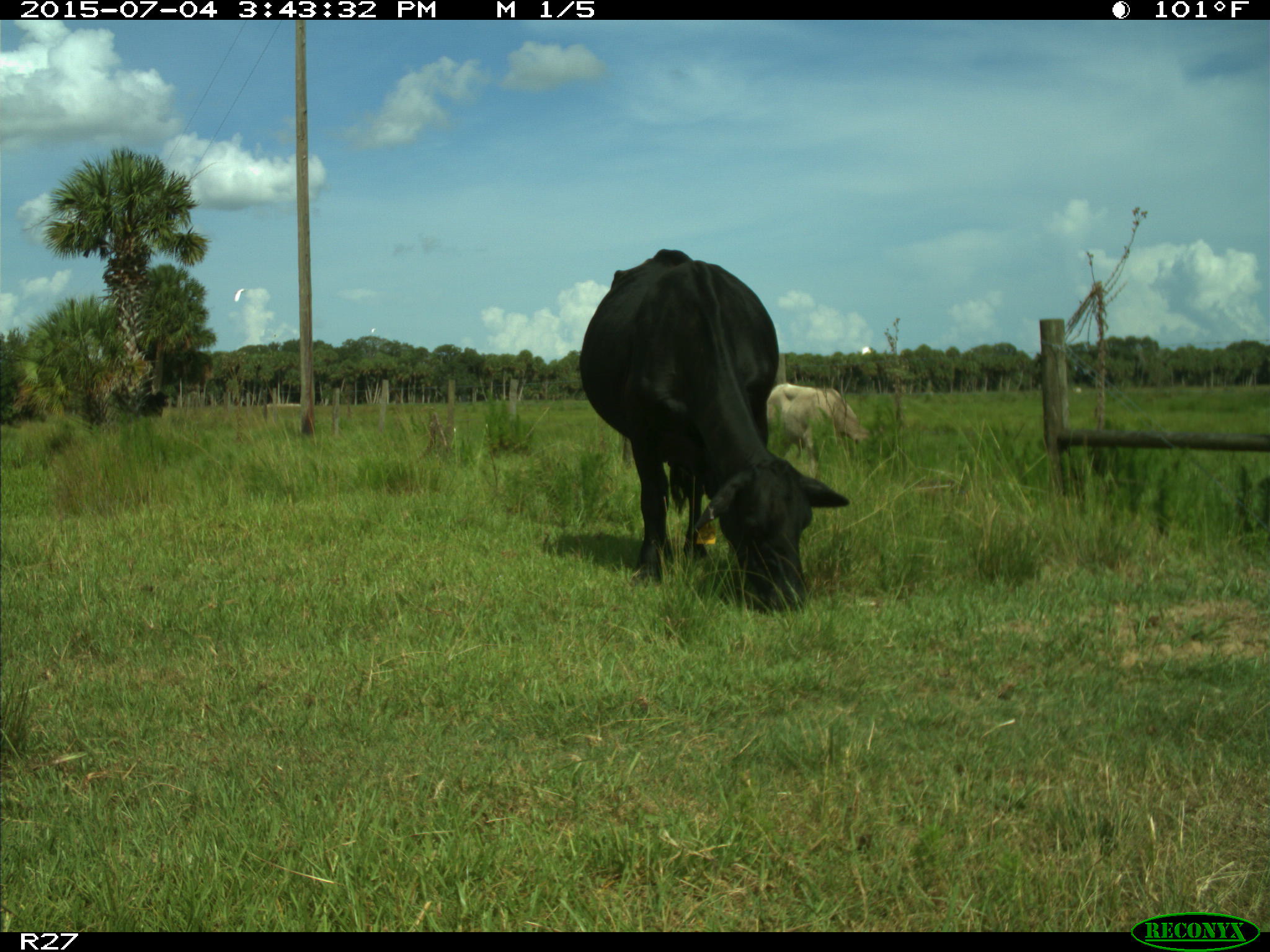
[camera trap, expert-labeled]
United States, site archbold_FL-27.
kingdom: Animalia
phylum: Chordata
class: Mammalia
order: Artiodactyla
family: Bovidae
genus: Bos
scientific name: Bos taurus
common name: domestic cow